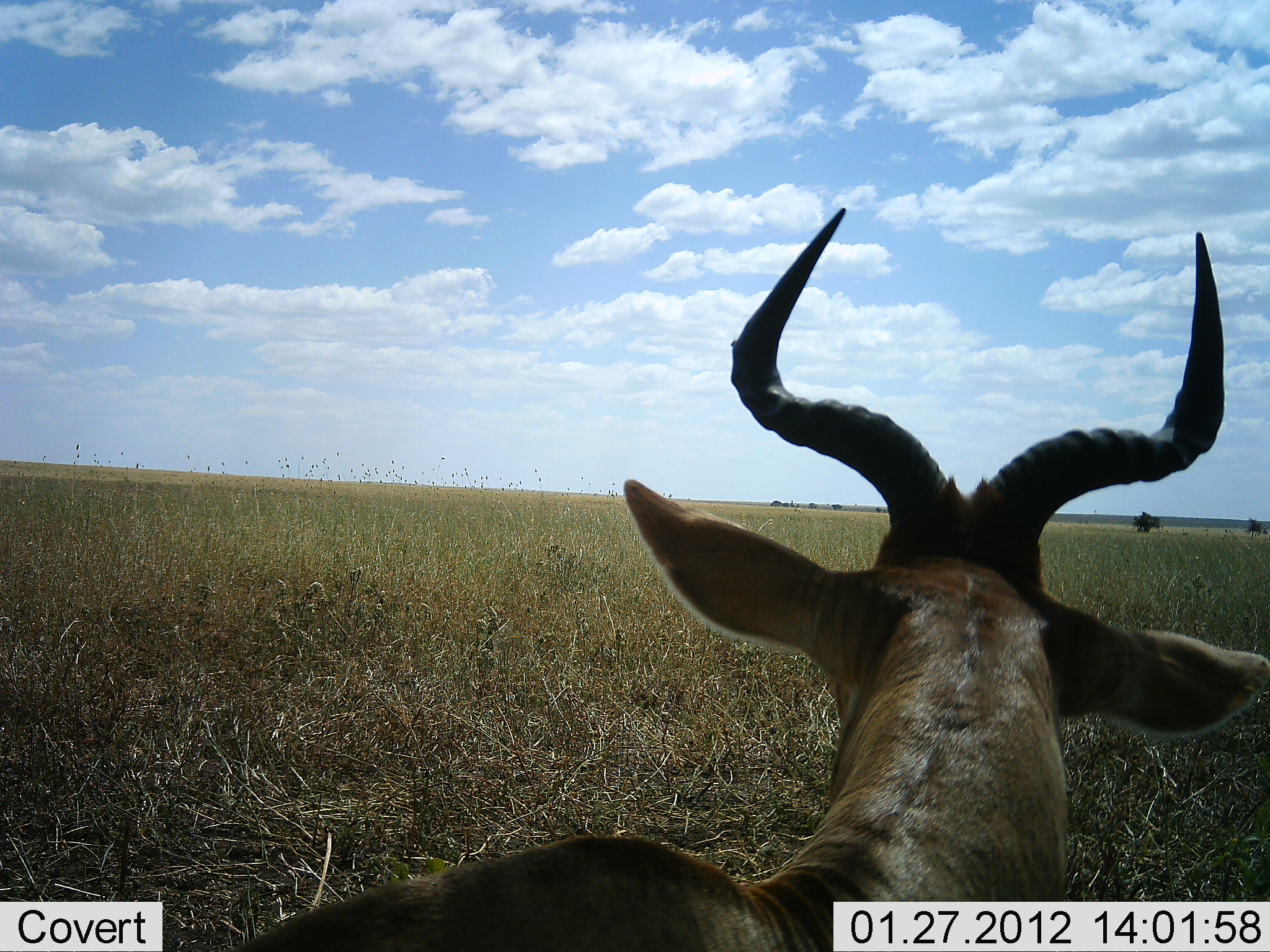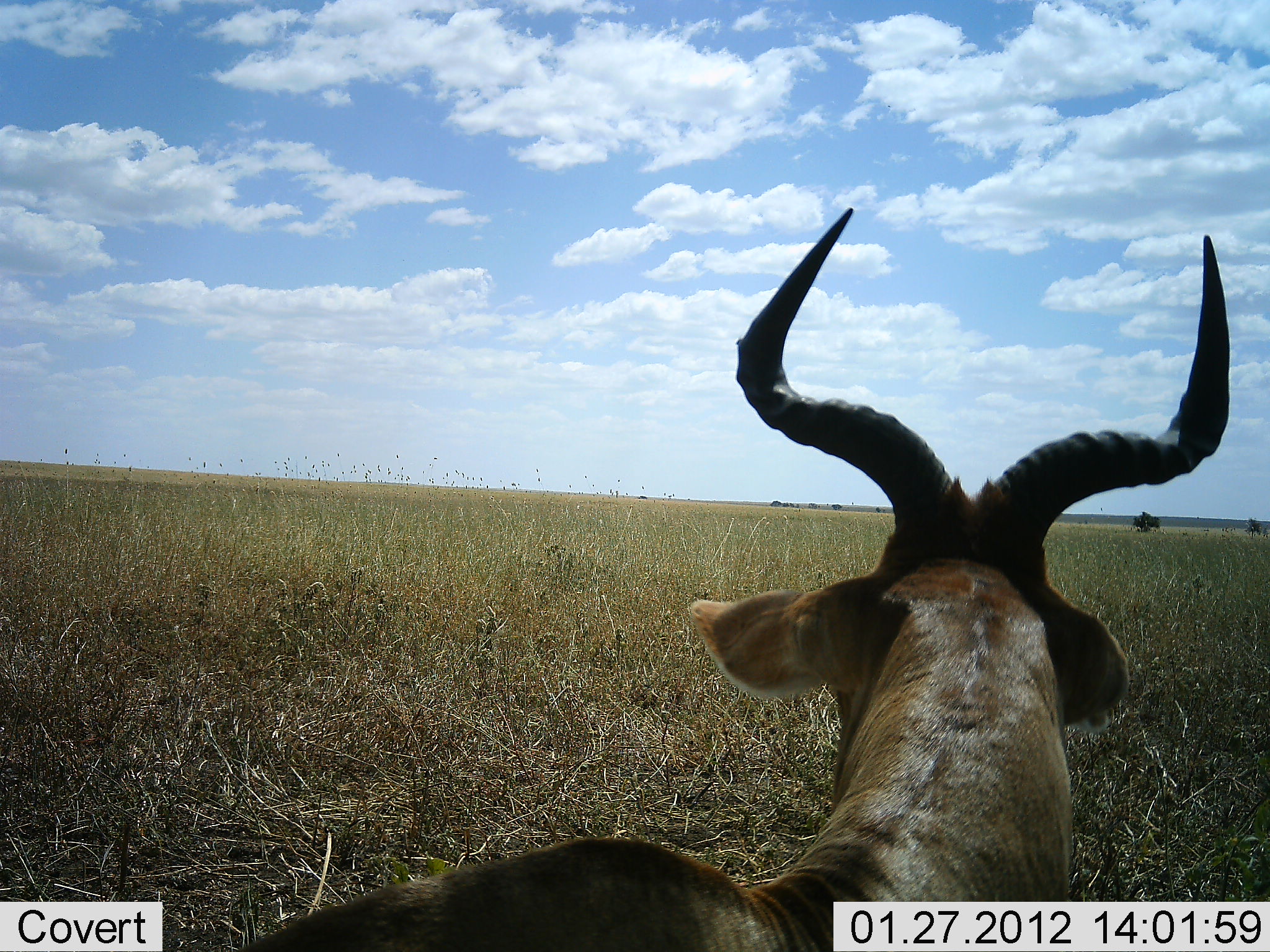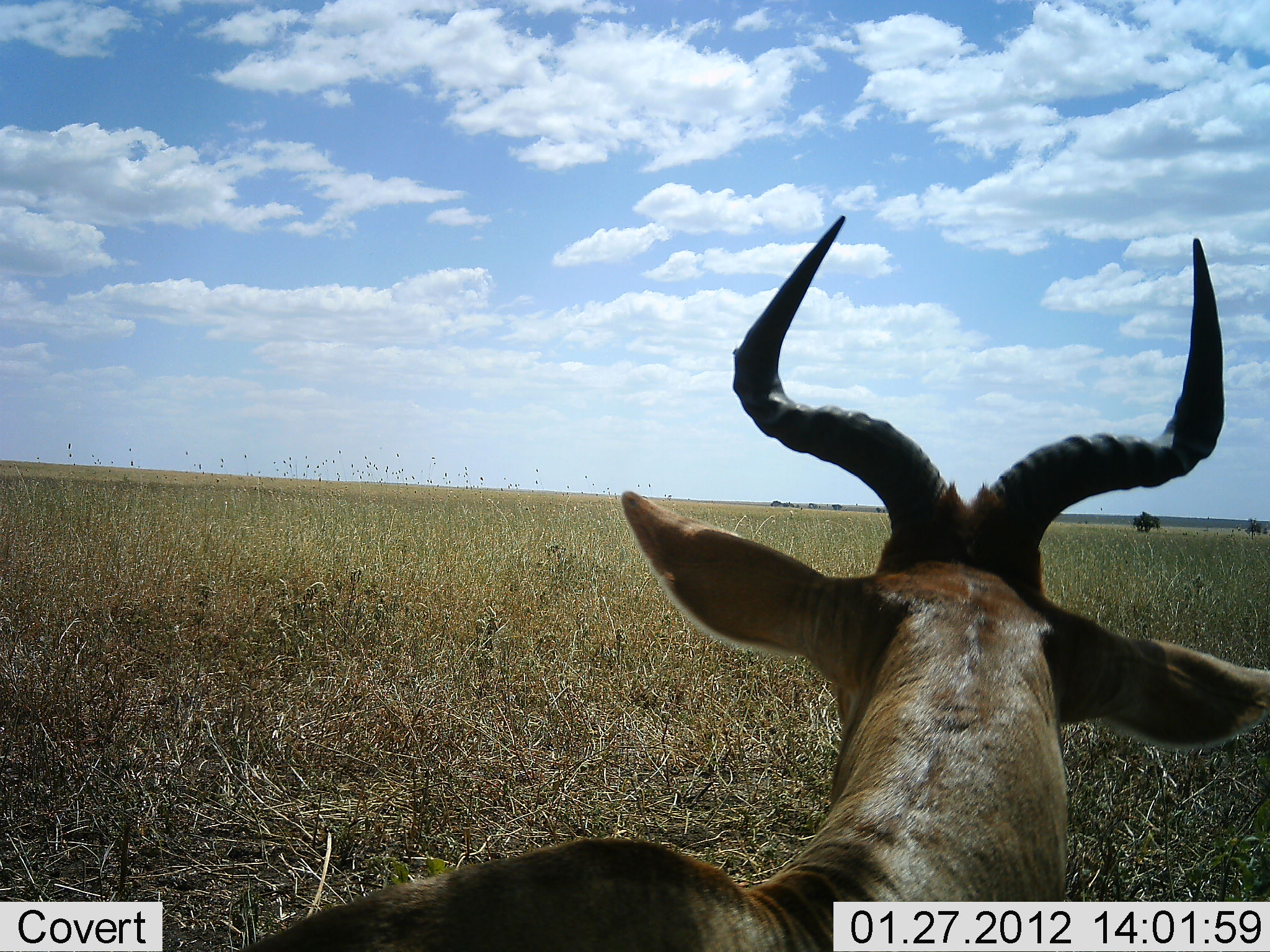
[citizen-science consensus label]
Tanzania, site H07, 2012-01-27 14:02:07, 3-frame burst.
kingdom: Animalia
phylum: Chordata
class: Mammalia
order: Artiodactyla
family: Bovidae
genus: Alcelaphus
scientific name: Alcelaphus buselaphus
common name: hartebeest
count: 1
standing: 57%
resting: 43%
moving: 0%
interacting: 0%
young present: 0%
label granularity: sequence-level